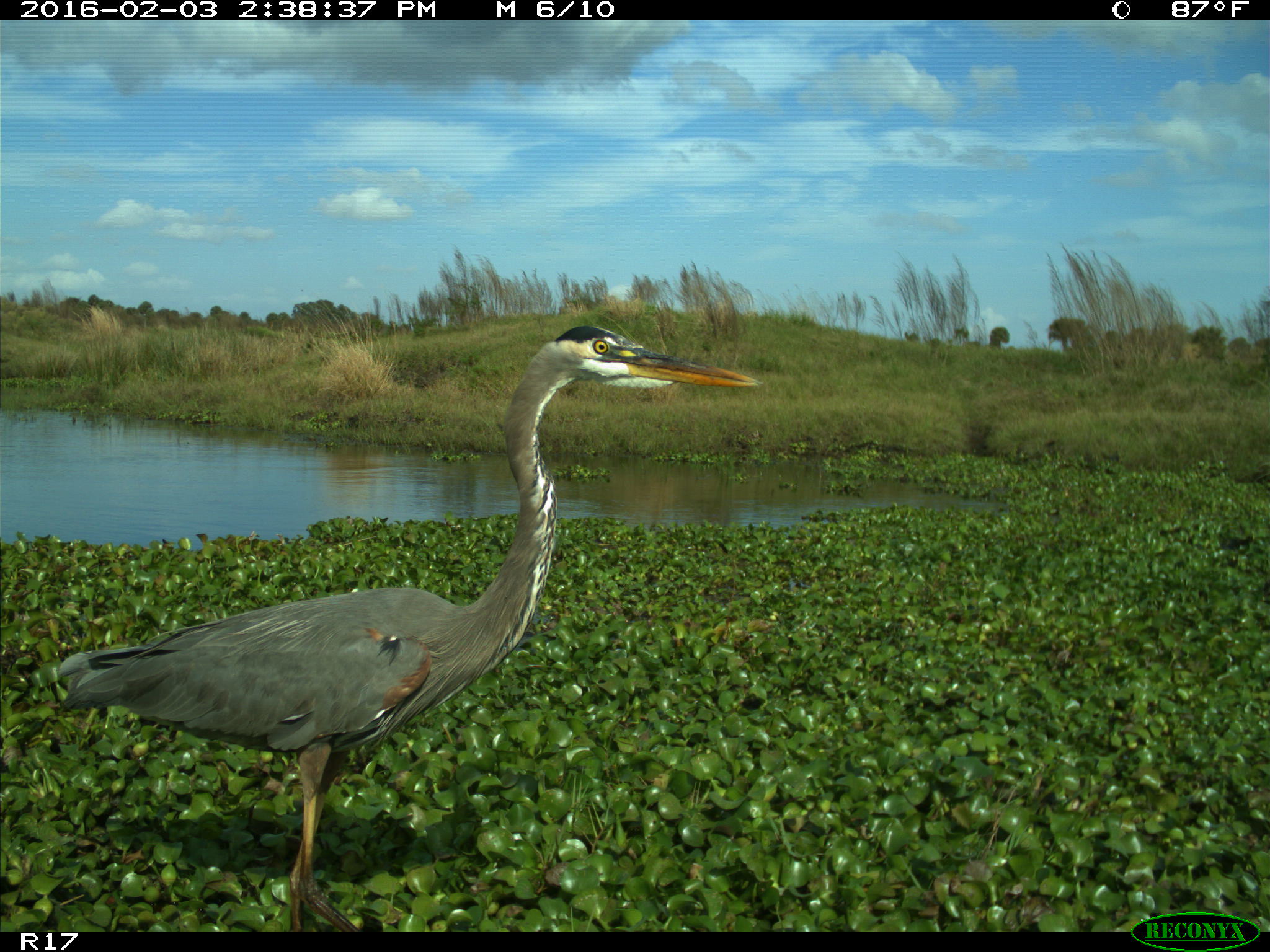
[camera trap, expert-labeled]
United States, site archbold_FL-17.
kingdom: Animalia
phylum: Chordata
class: Aves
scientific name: Aves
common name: birds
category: unidentified bird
Unidentified bird (birds) (Aves).